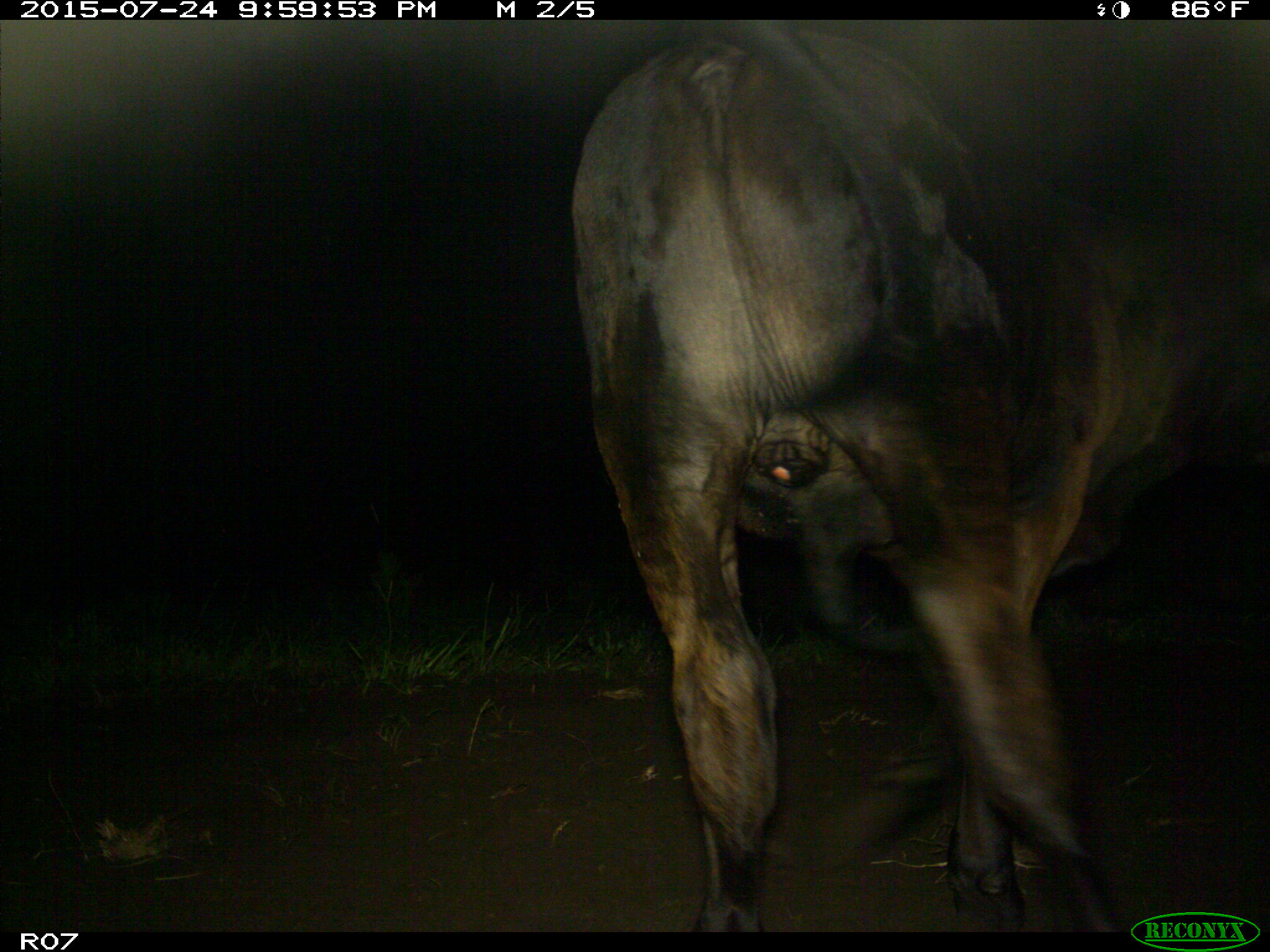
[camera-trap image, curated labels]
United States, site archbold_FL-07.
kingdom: Animalia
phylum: Chordata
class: Mammalia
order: Artiodactyla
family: Bovidae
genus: Bos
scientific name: Bos taurus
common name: domestic cow